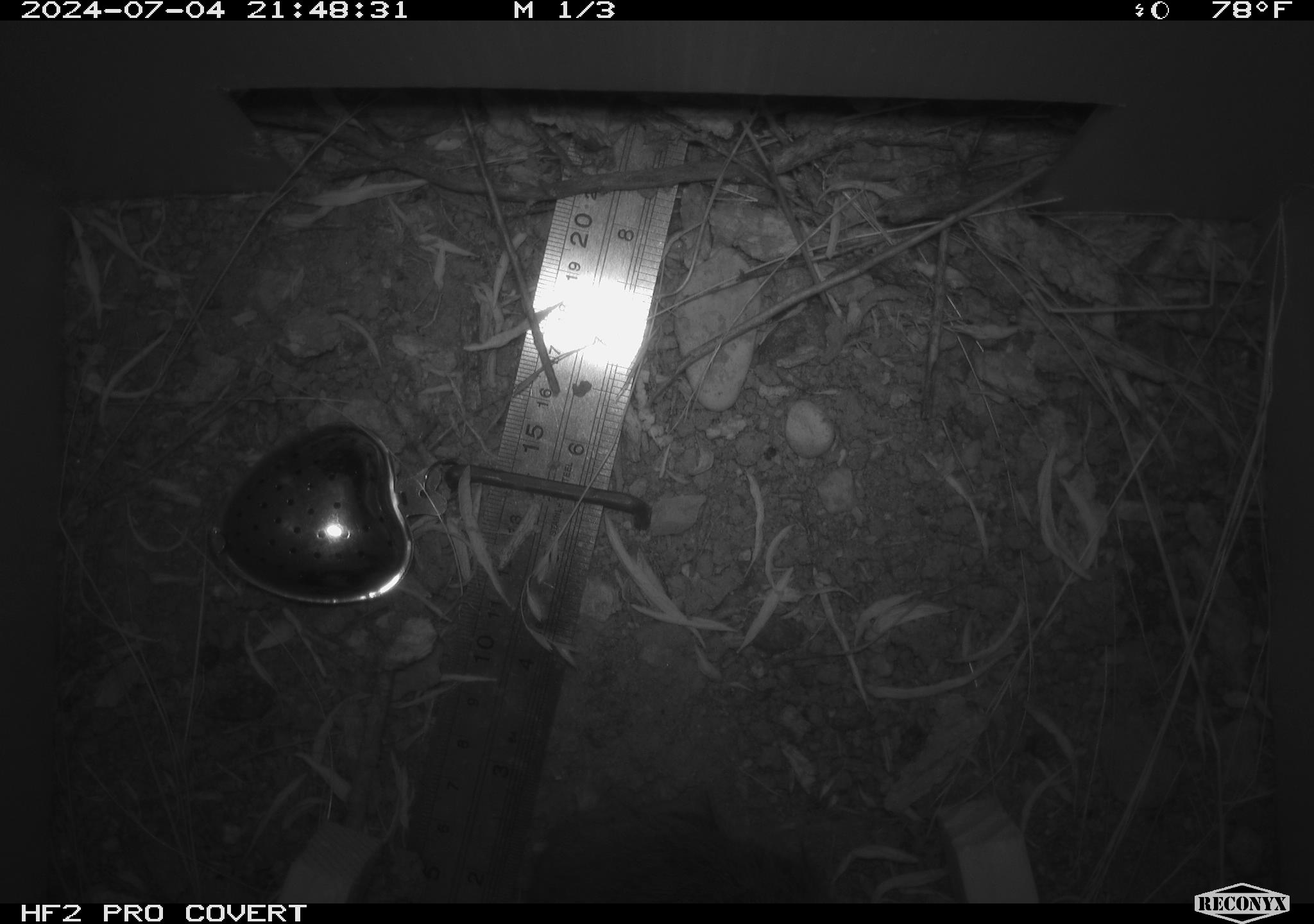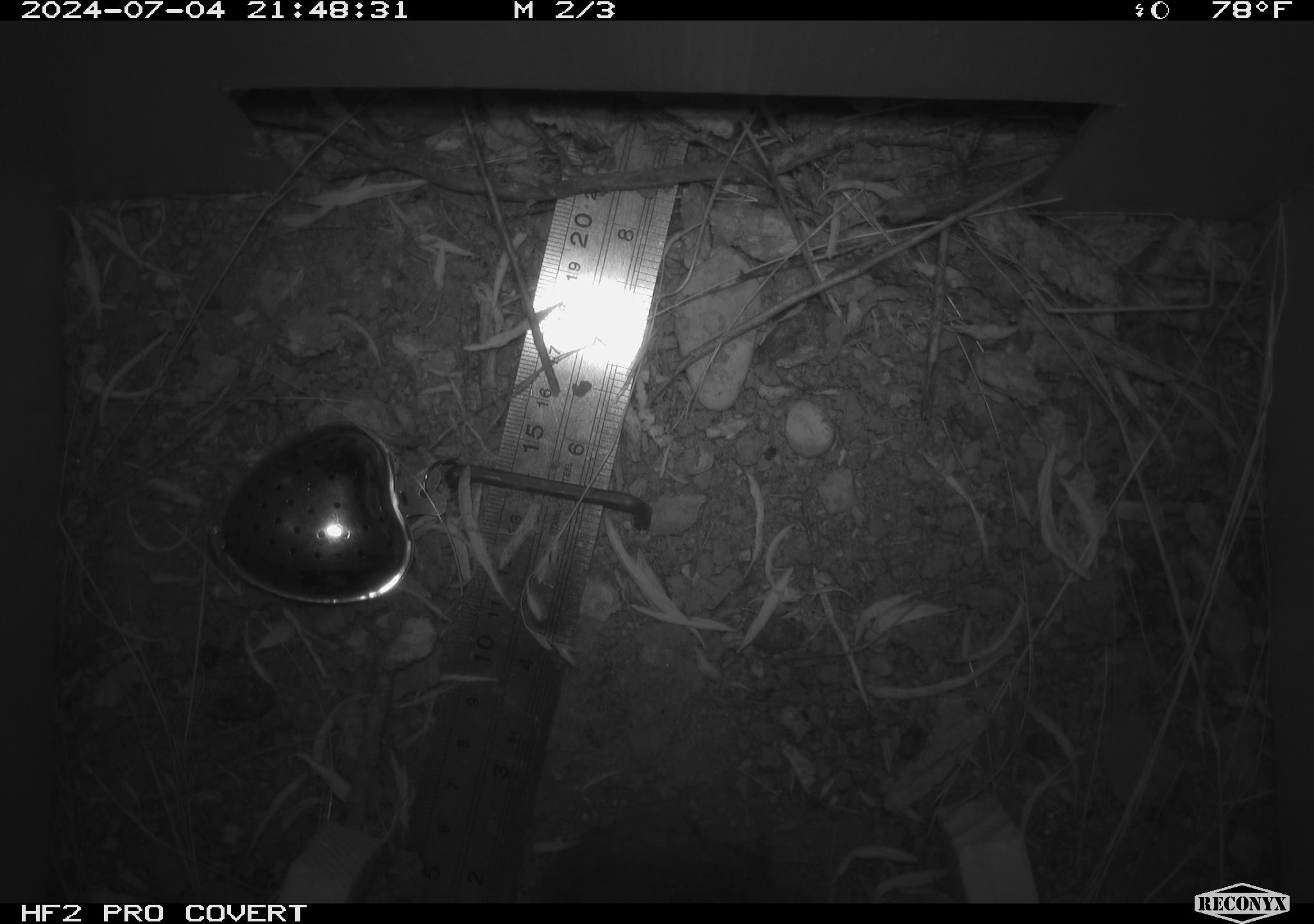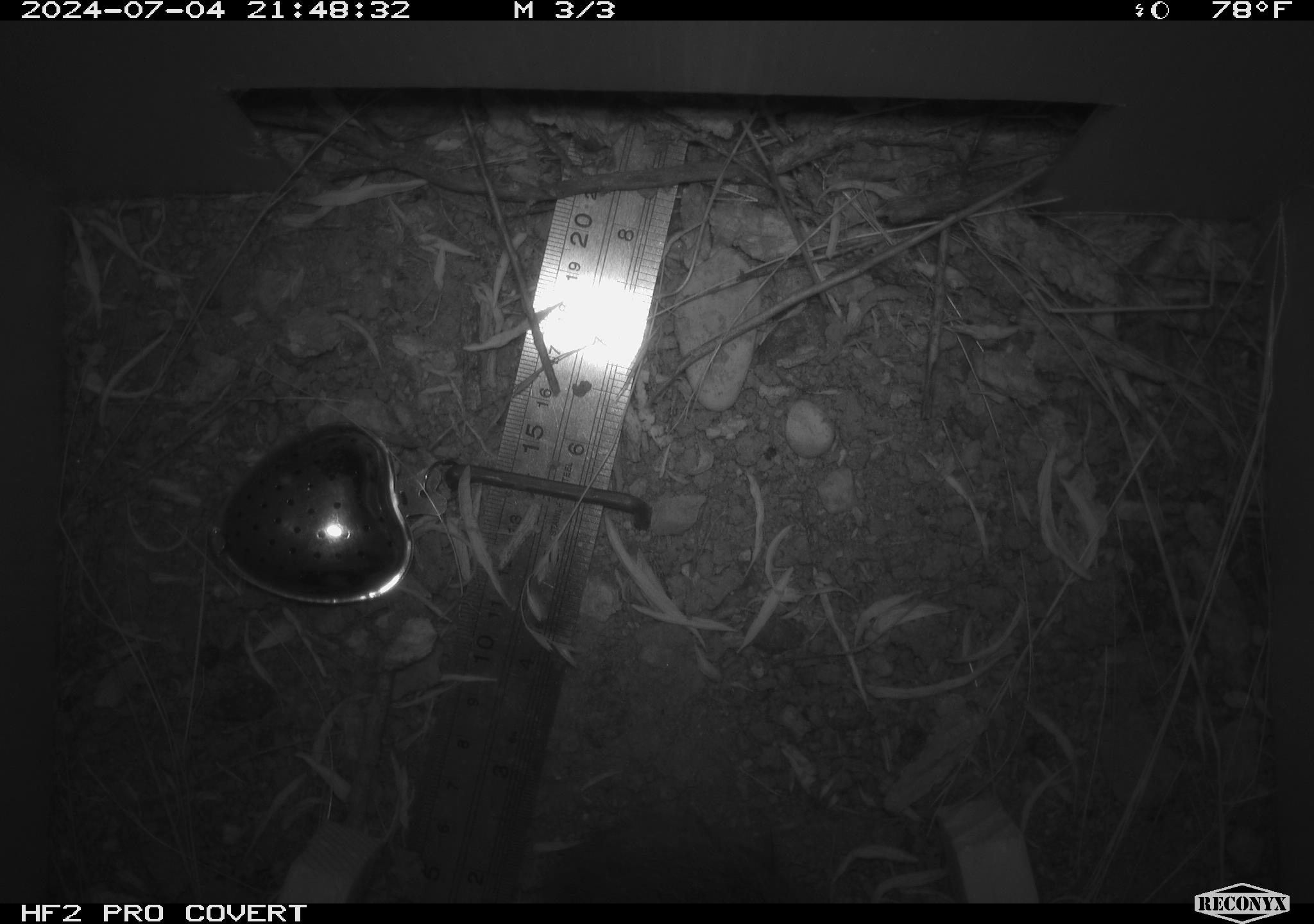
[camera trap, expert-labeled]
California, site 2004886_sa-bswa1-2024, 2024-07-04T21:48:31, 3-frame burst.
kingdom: Animalia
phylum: Chordata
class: Mammalia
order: Rodentia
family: Cricetidae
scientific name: Arvicolinae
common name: voles, lemmings, and muskrats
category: arvicolinae subfamily